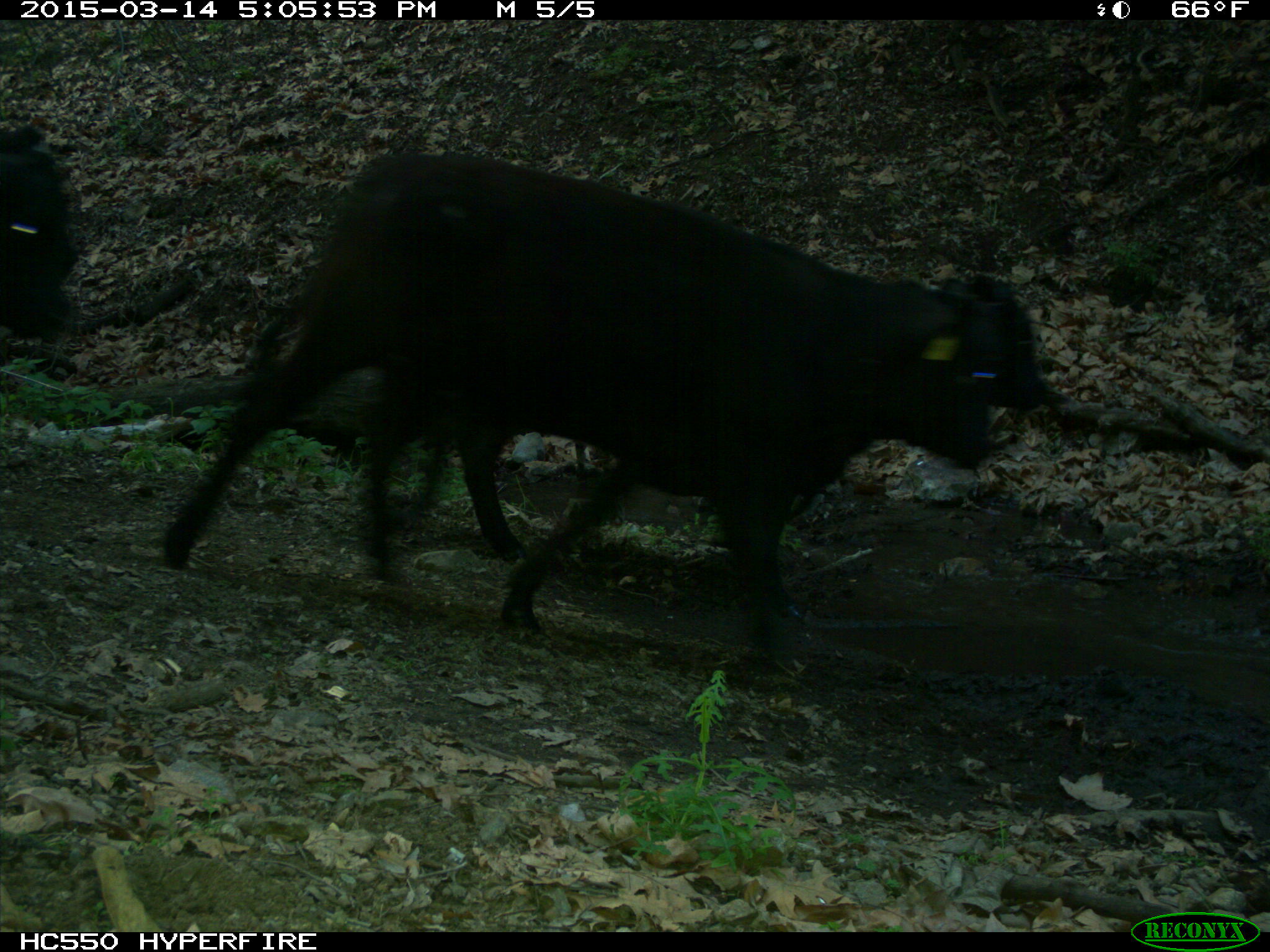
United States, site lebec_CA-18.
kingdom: Animalia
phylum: Chordata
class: Mammalia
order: Artiodactyla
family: Bovidae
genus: Bos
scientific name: Bos taurus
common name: domestic cow